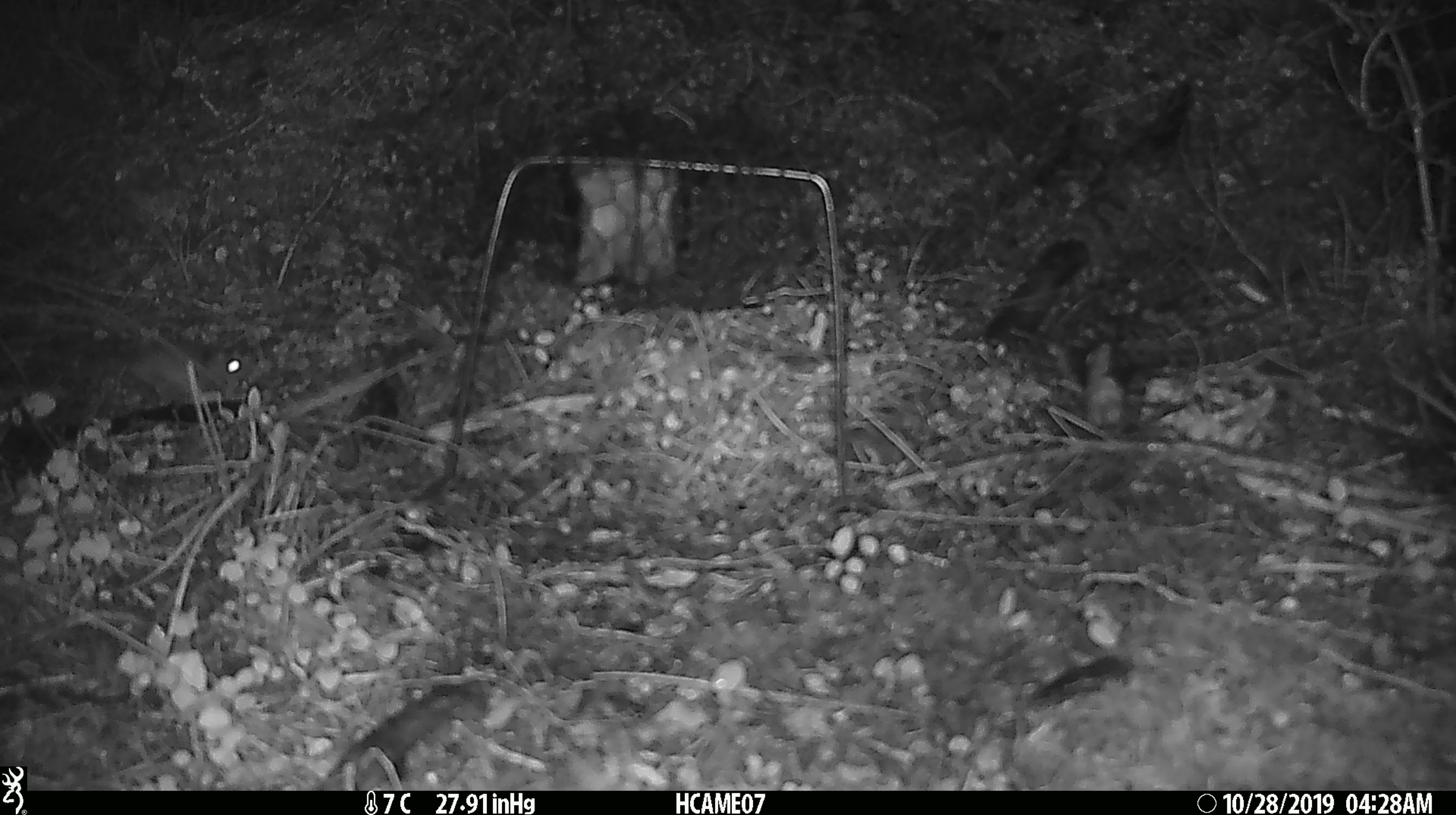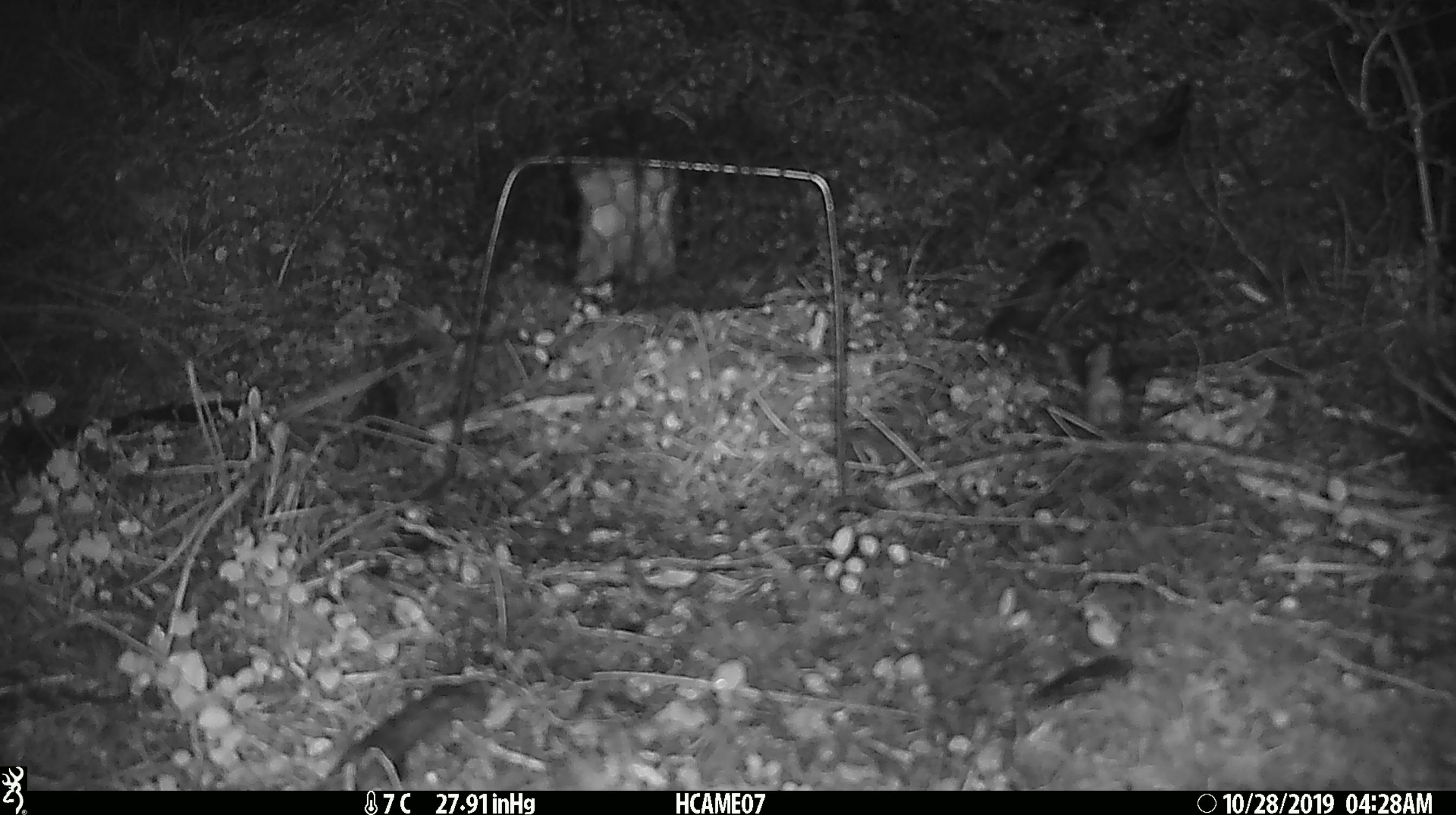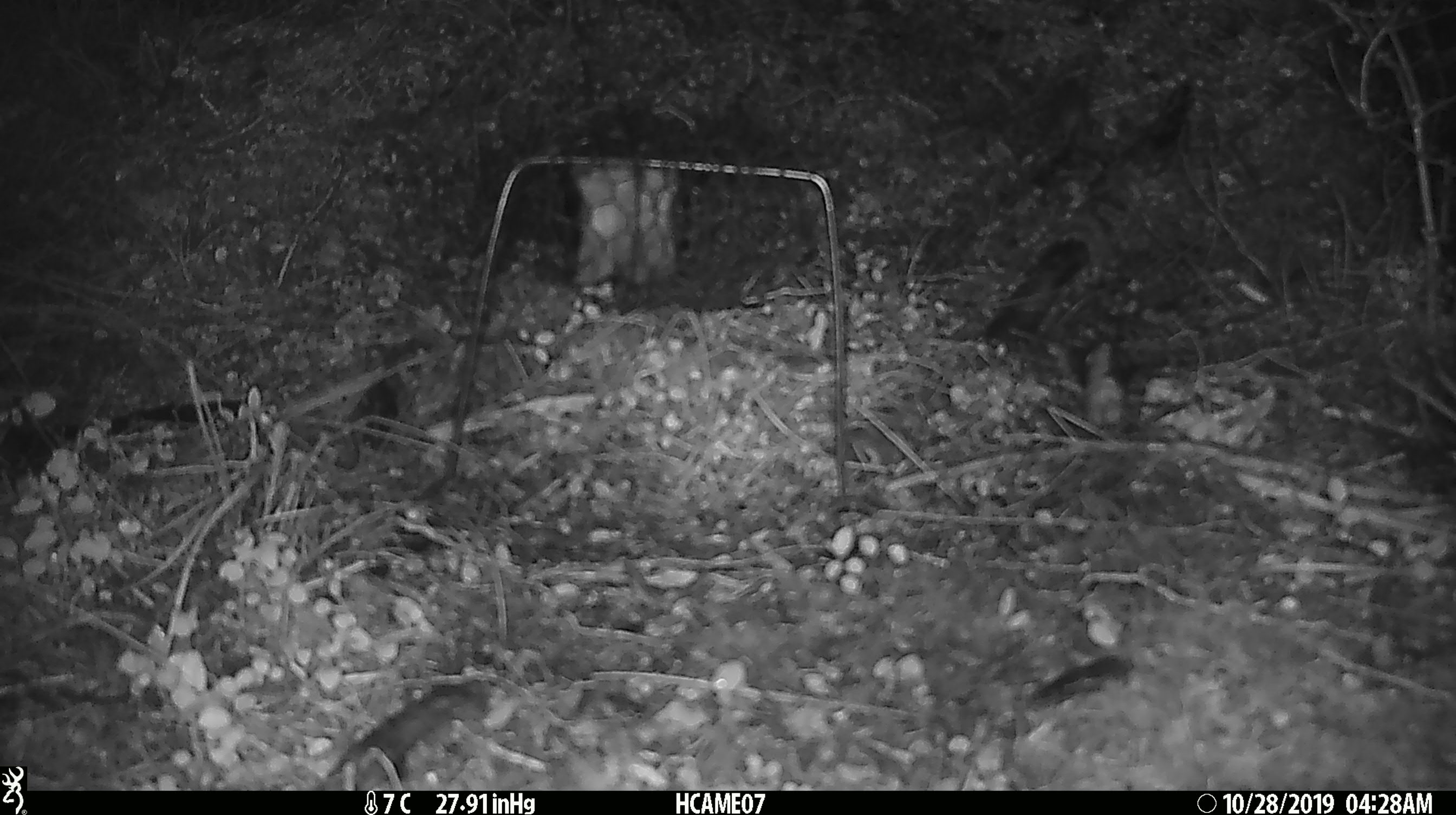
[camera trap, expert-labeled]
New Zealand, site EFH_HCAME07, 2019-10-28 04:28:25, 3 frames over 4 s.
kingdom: Animalia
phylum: Chordata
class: Mammalia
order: Rodentia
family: Muridae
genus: Mus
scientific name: Mus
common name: mouse